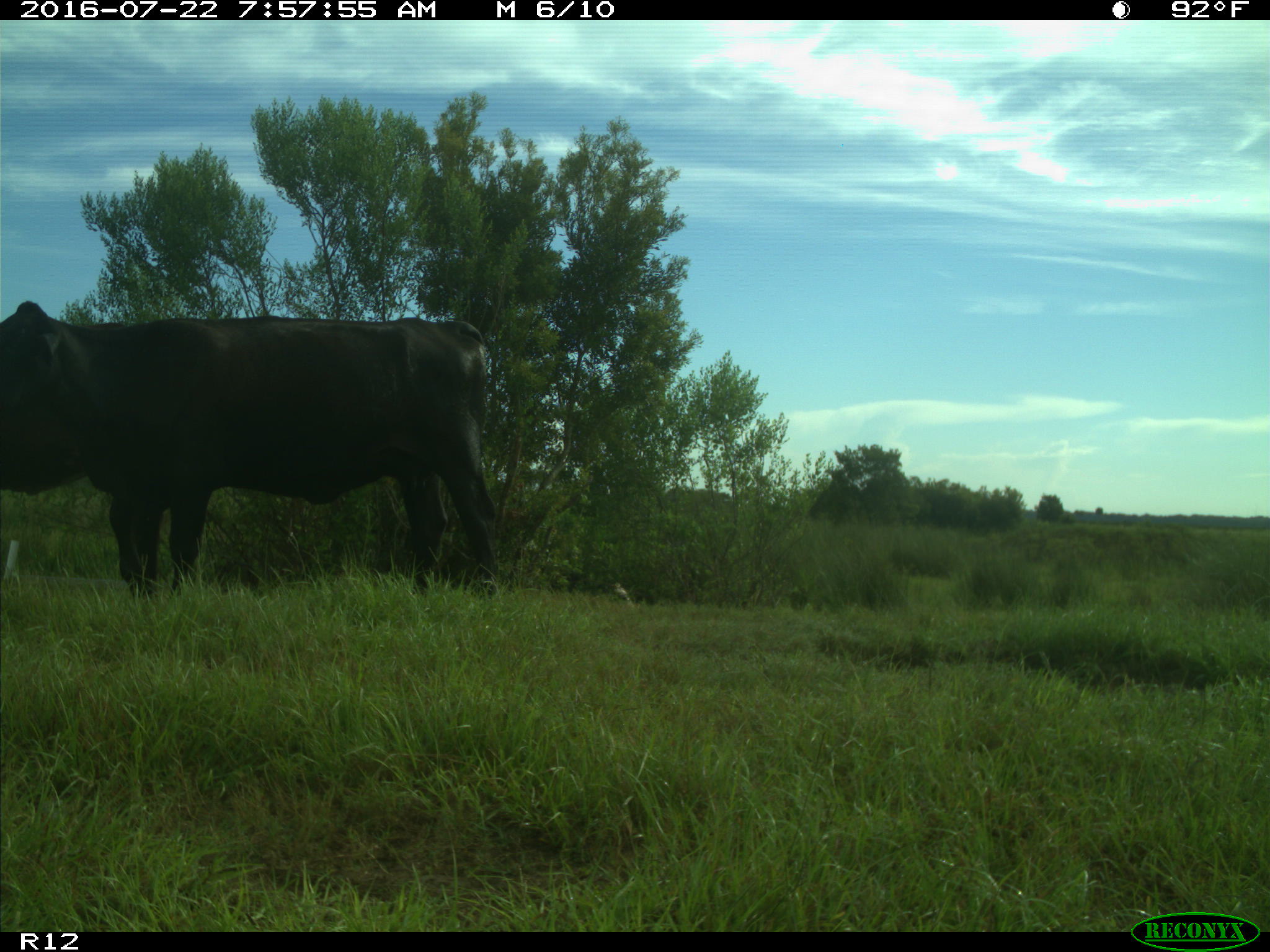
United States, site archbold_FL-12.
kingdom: Animalia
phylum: Chordata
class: Mammalia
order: Artiodactyla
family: Bovidae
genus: Bos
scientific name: Bos taurus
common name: domestic cow